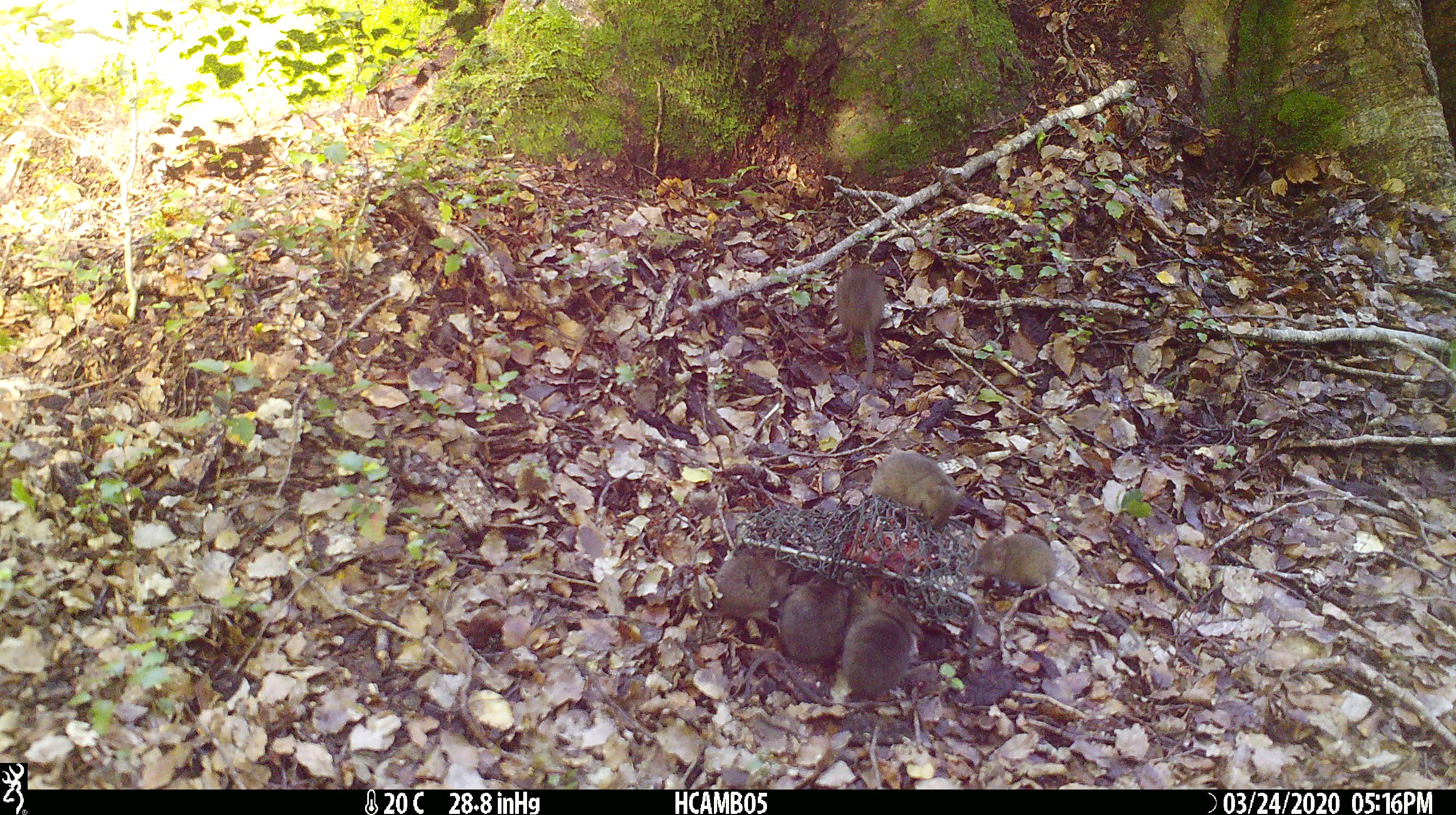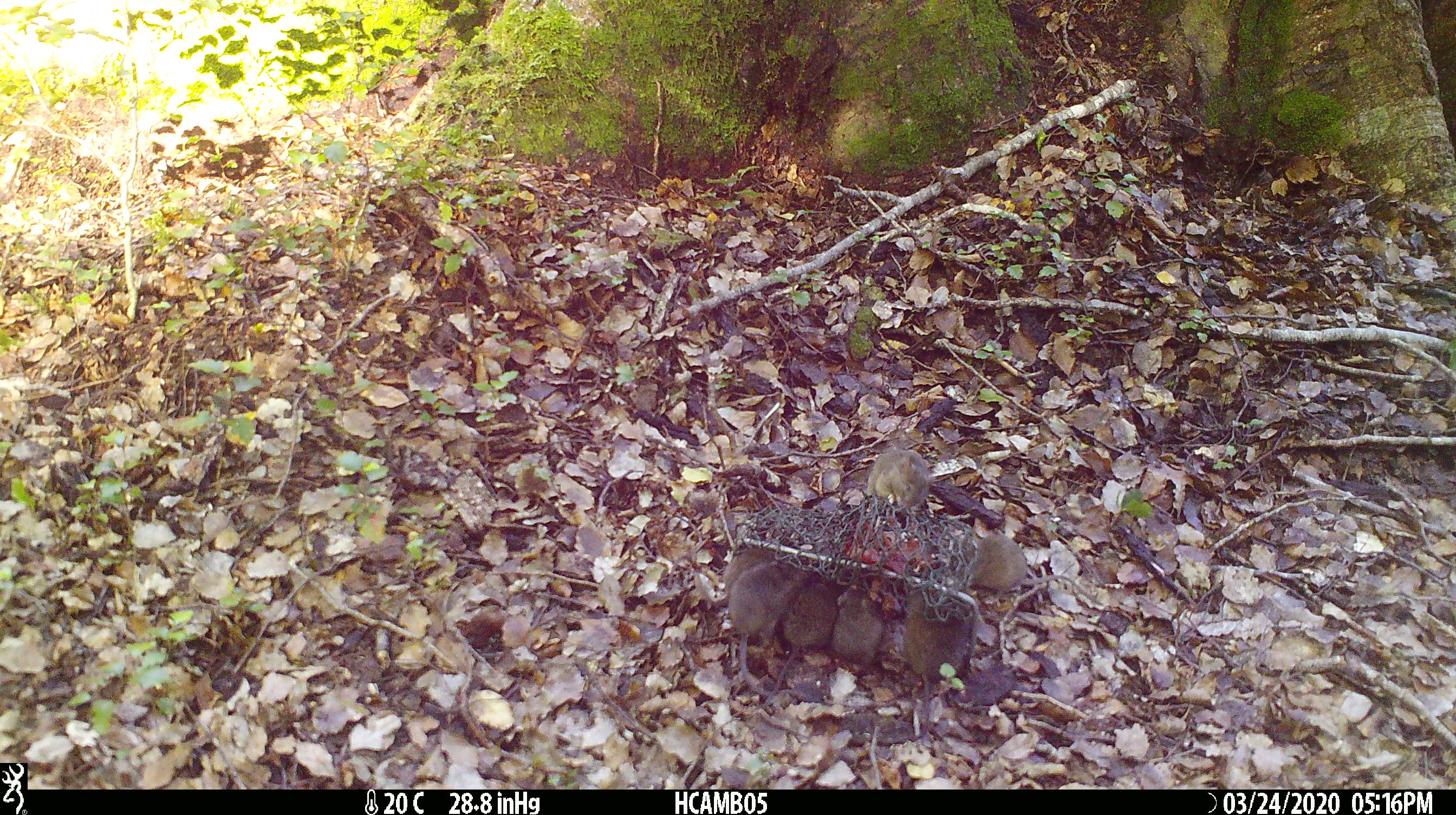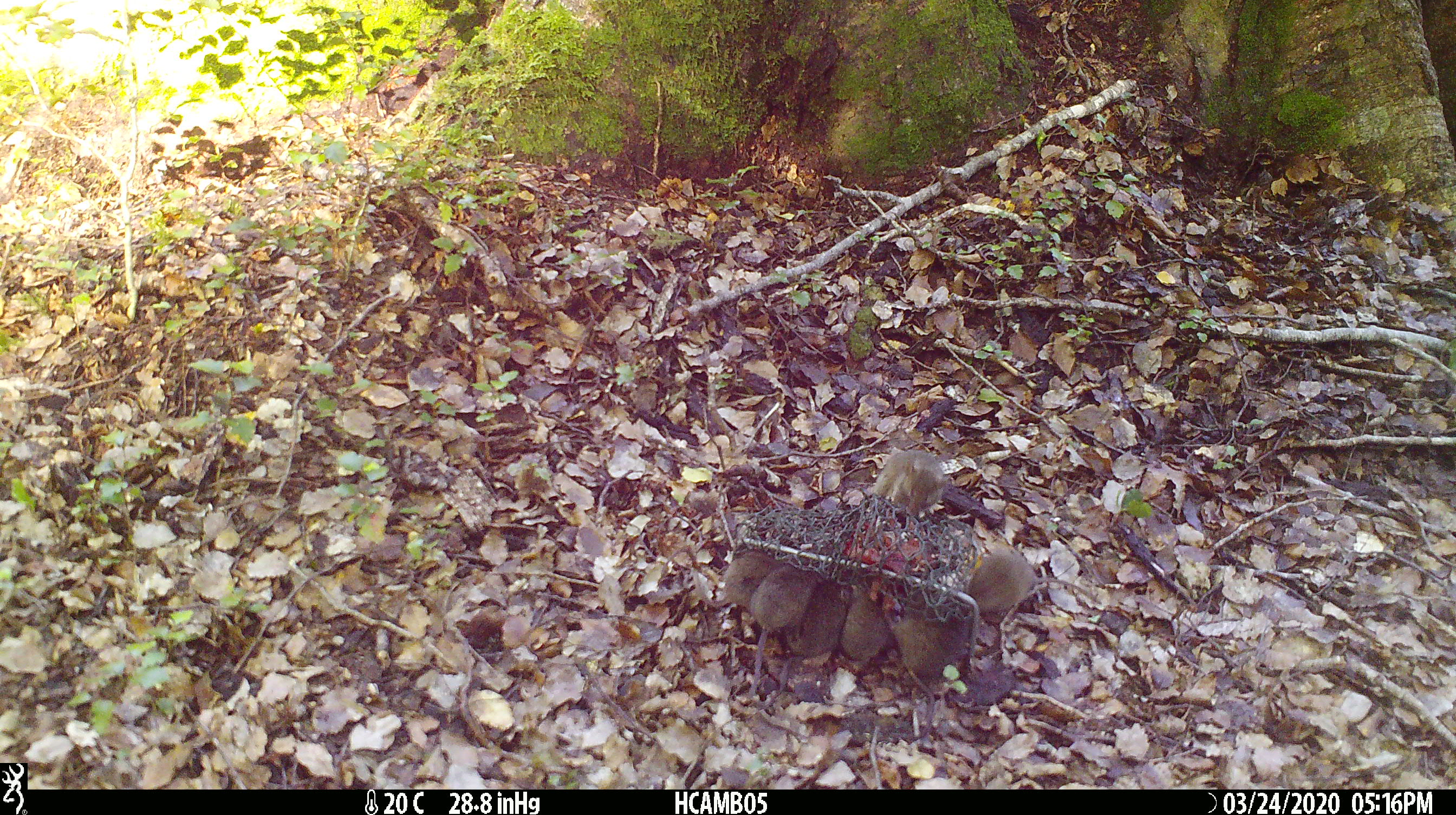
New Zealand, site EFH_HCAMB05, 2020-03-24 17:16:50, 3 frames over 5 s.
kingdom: Animalia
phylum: Chordata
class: Mammalia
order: Rodentia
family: Muridae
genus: Mus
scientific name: Mus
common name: mouse